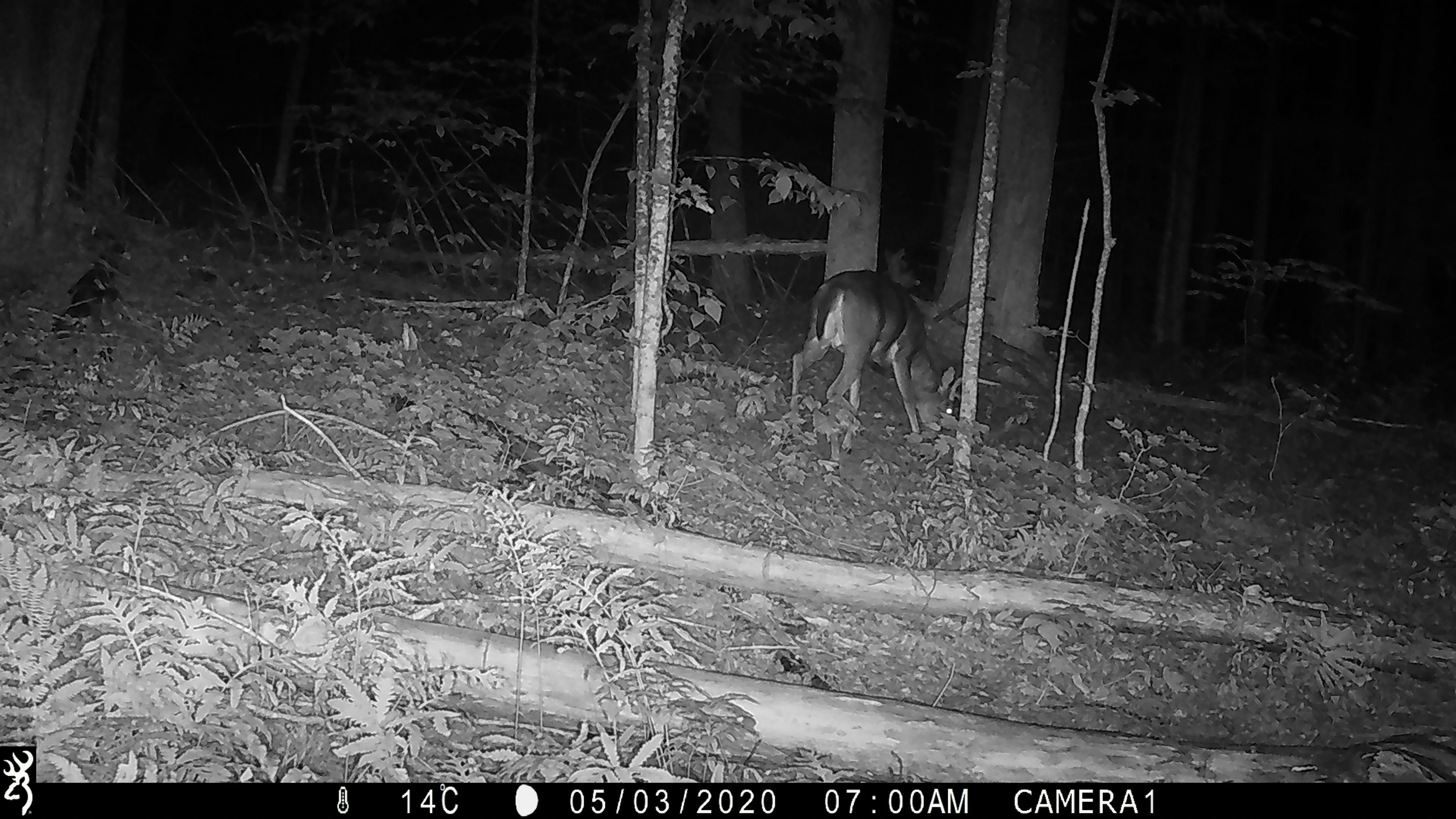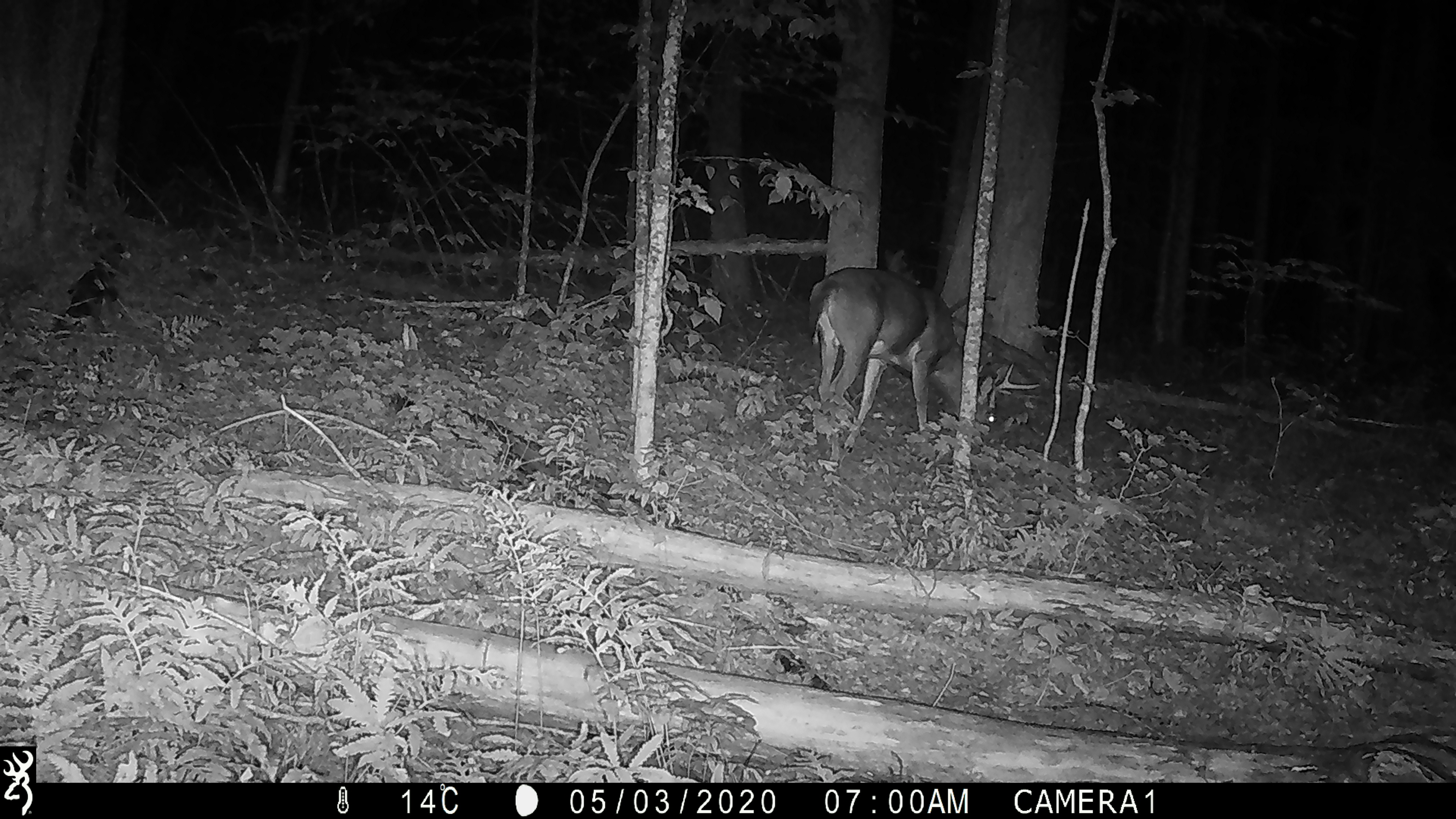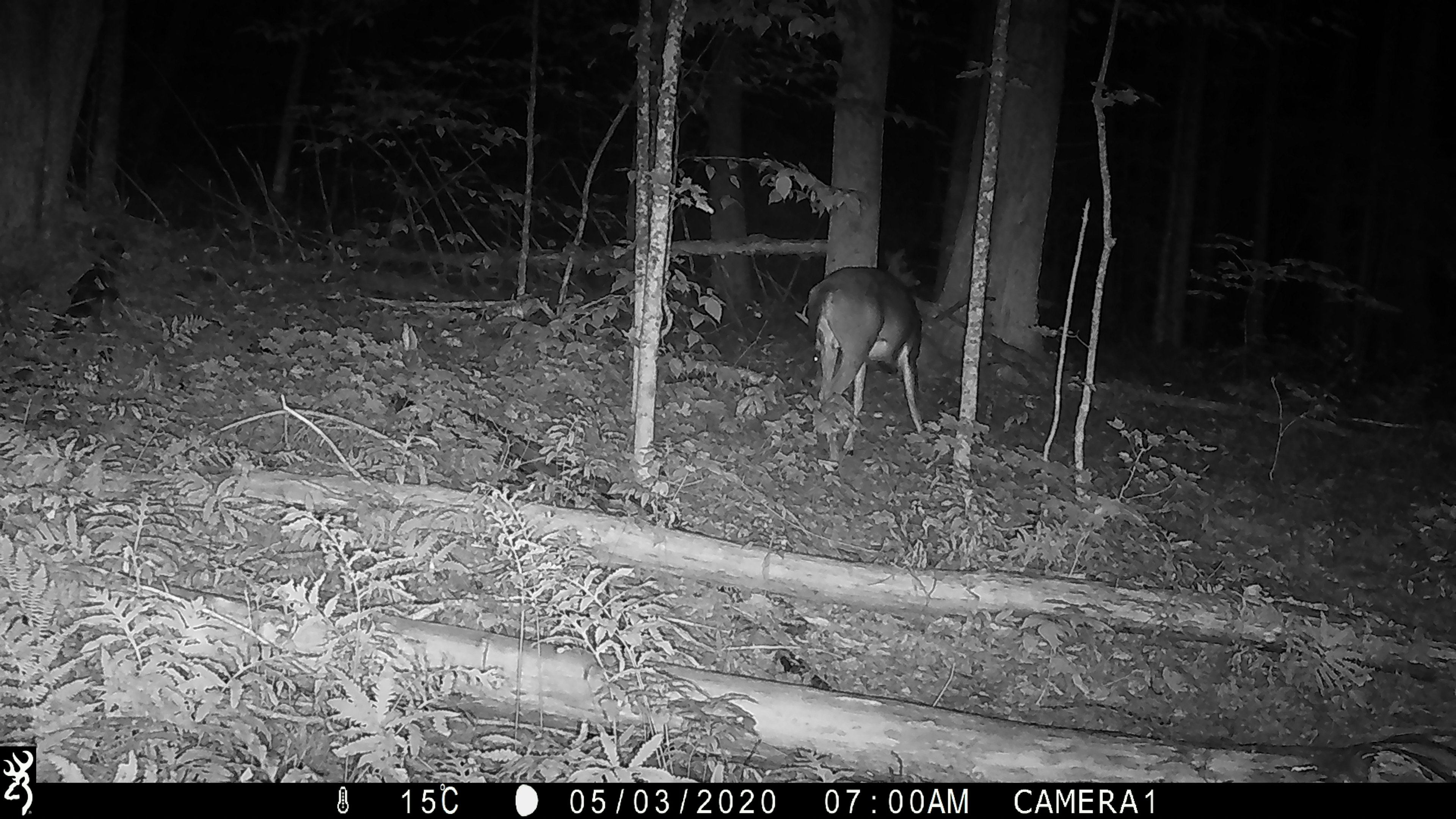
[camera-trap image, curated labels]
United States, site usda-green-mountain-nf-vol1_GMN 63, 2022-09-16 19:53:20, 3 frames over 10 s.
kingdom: Animalia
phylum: Chordata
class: Mammalia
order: Artiodactyla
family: Cervidae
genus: Odocoileus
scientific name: Odocoileus virginianus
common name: white-tailed deer